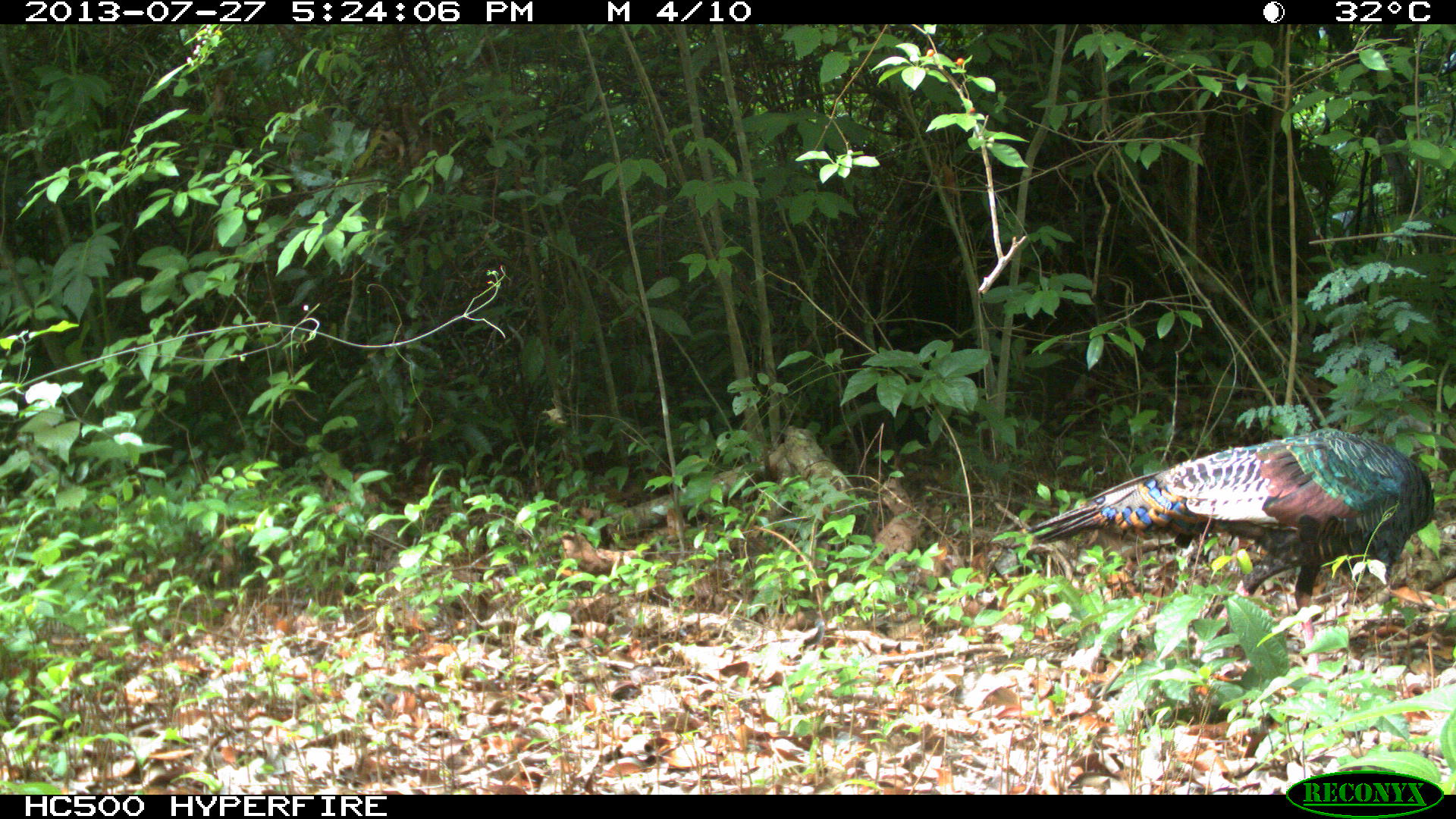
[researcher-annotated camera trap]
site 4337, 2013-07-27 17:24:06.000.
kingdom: Animalia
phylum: Chordata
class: Aves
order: Galliformes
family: Phasianidae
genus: Meleagris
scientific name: Meleagris ocellata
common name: ocellated turkey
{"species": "Meleagris ocellata (ocellated turkey)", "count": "1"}